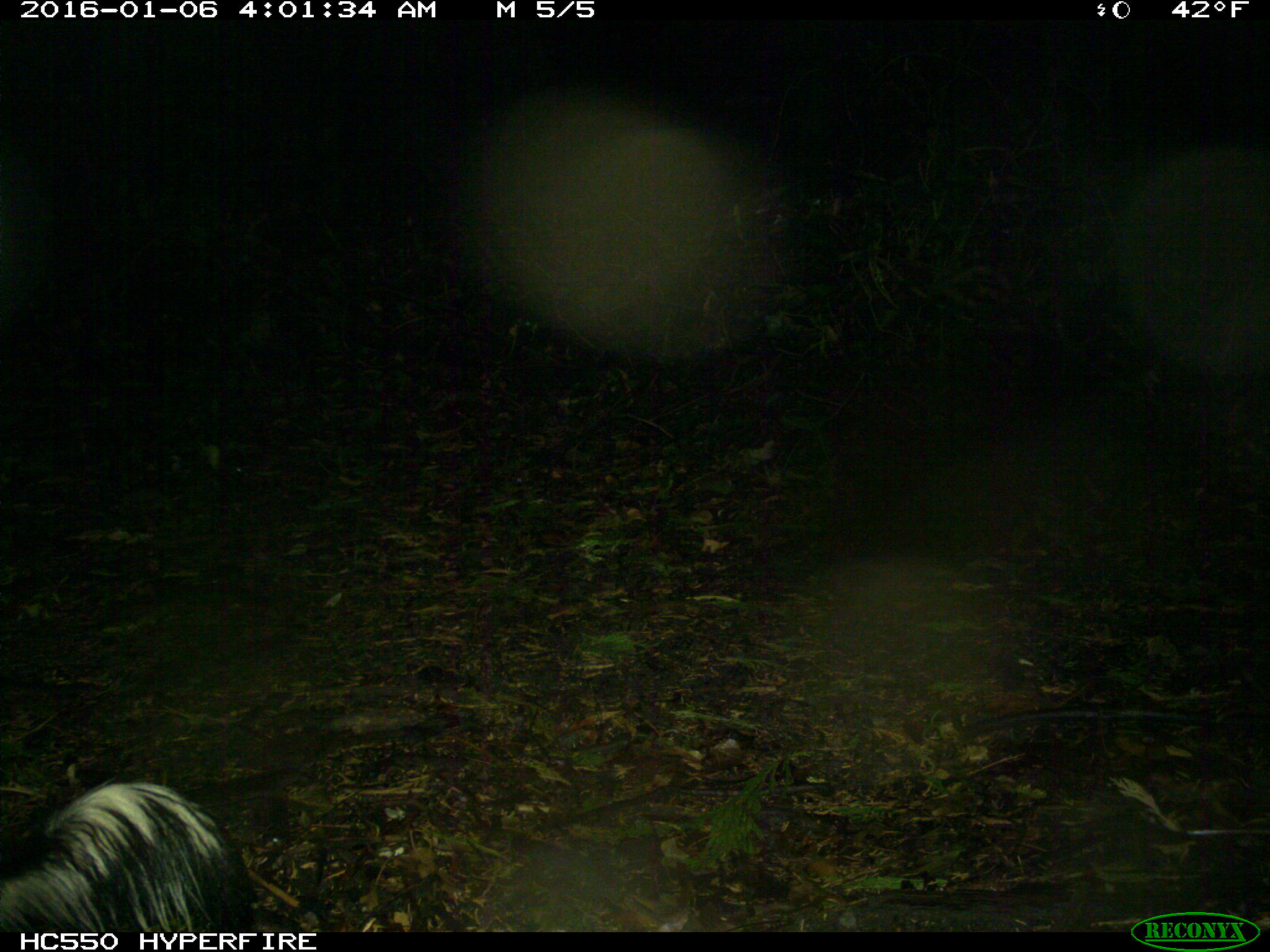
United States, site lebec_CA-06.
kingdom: Animalia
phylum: Chordata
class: Mammalia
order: Carnivora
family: Mephitidae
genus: Mephitis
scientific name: Mephitis mephitis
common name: striped skunk